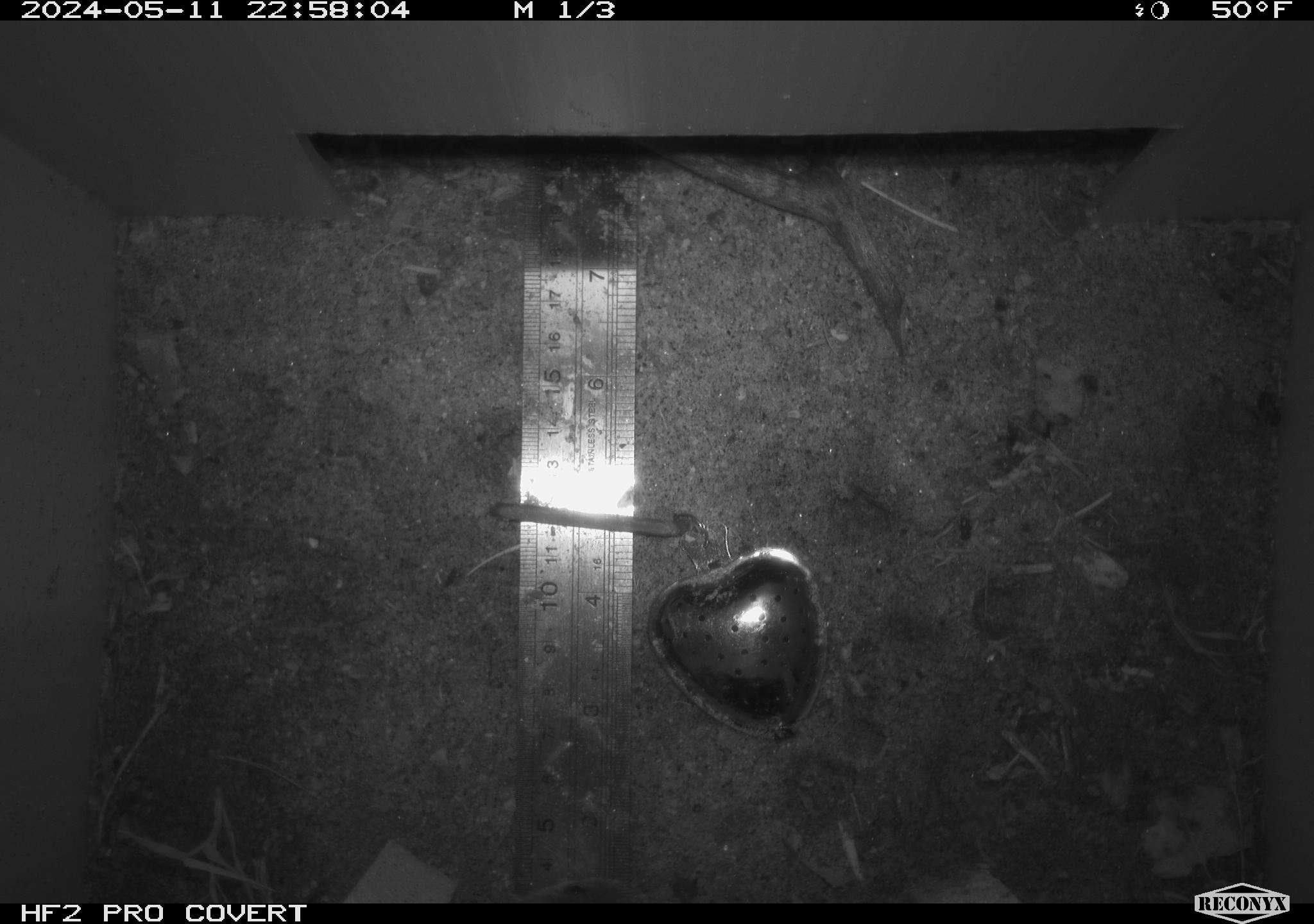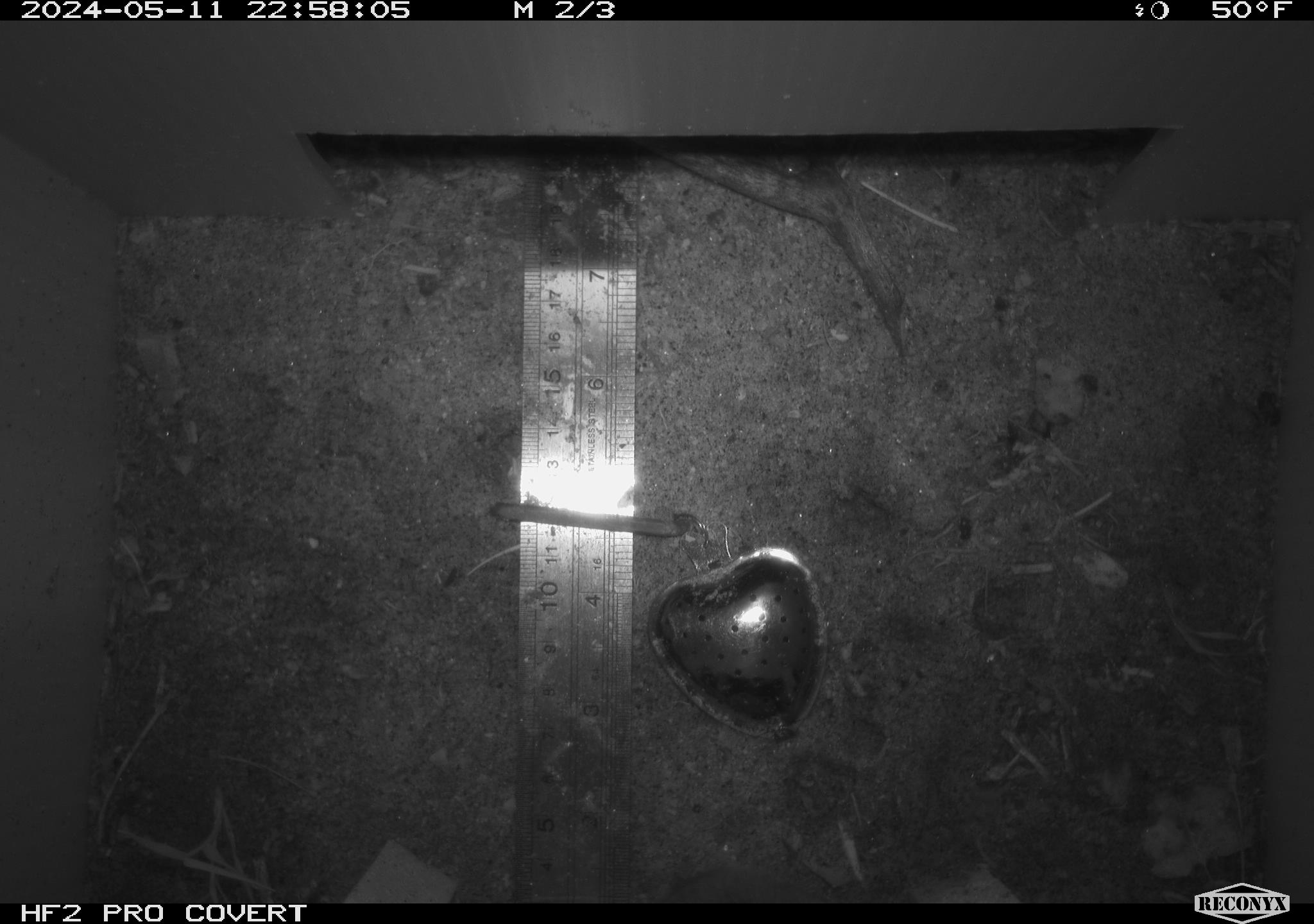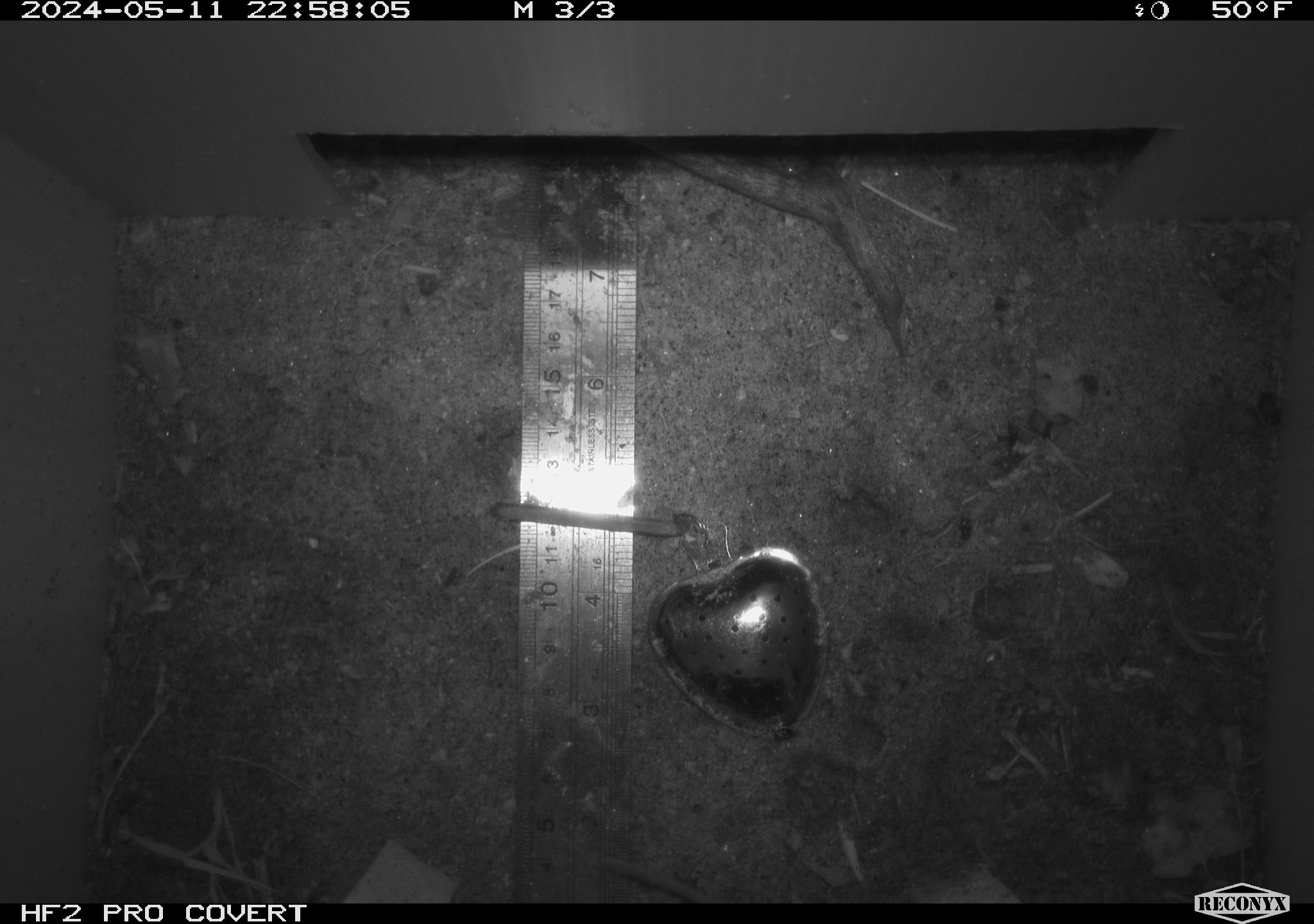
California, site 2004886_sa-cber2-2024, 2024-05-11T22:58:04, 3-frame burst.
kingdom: Animalia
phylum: Chordata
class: Mammalia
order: Rodentia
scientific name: Rodentia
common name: mouse species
Mouse species (Rodentia).